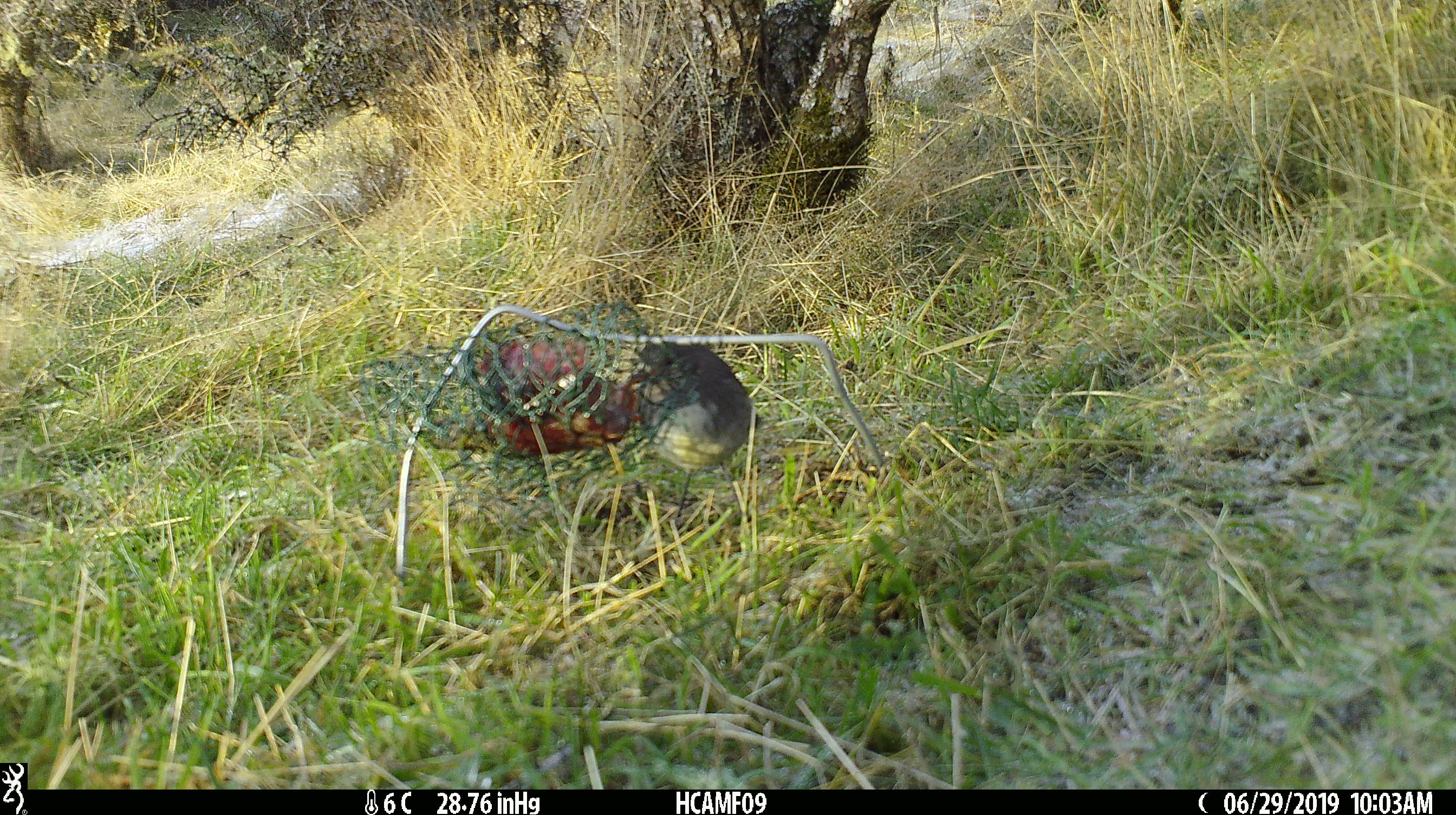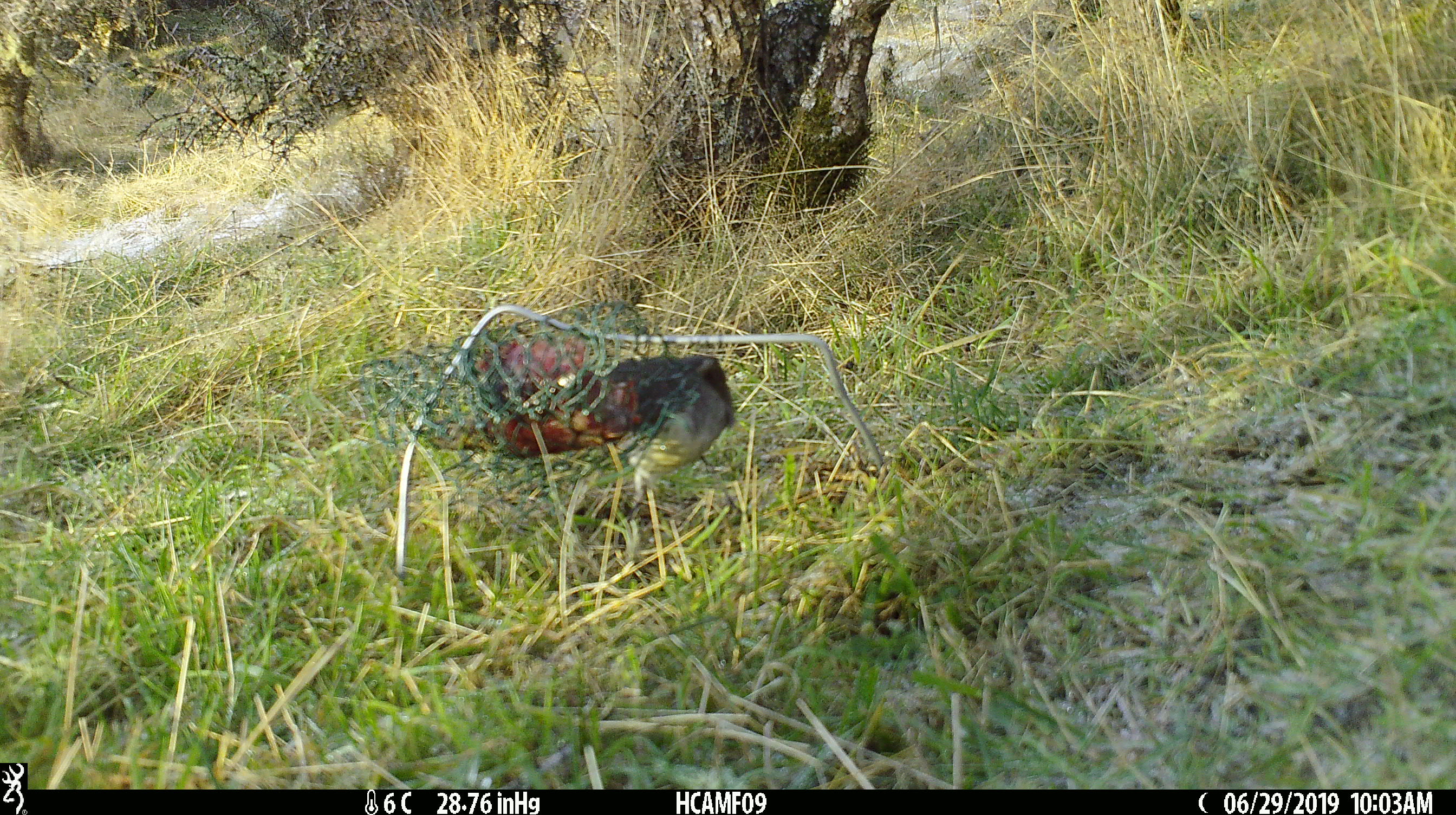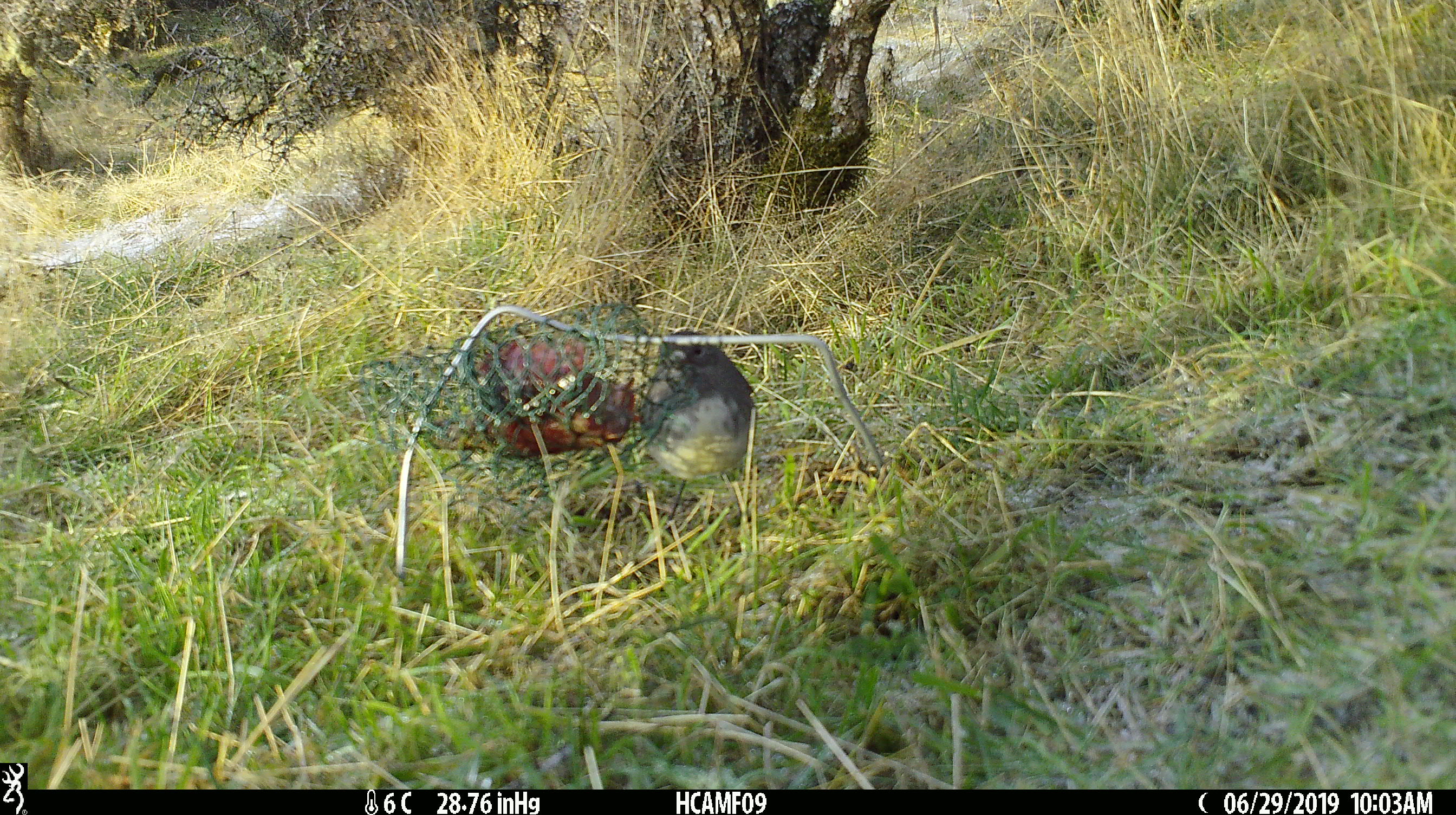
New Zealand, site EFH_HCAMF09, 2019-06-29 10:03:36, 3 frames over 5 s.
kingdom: Animalia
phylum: Chordata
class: Aves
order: Passeriformes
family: Petroicidae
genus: Petroica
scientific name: Petroica australis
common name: new zealand robin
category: robin